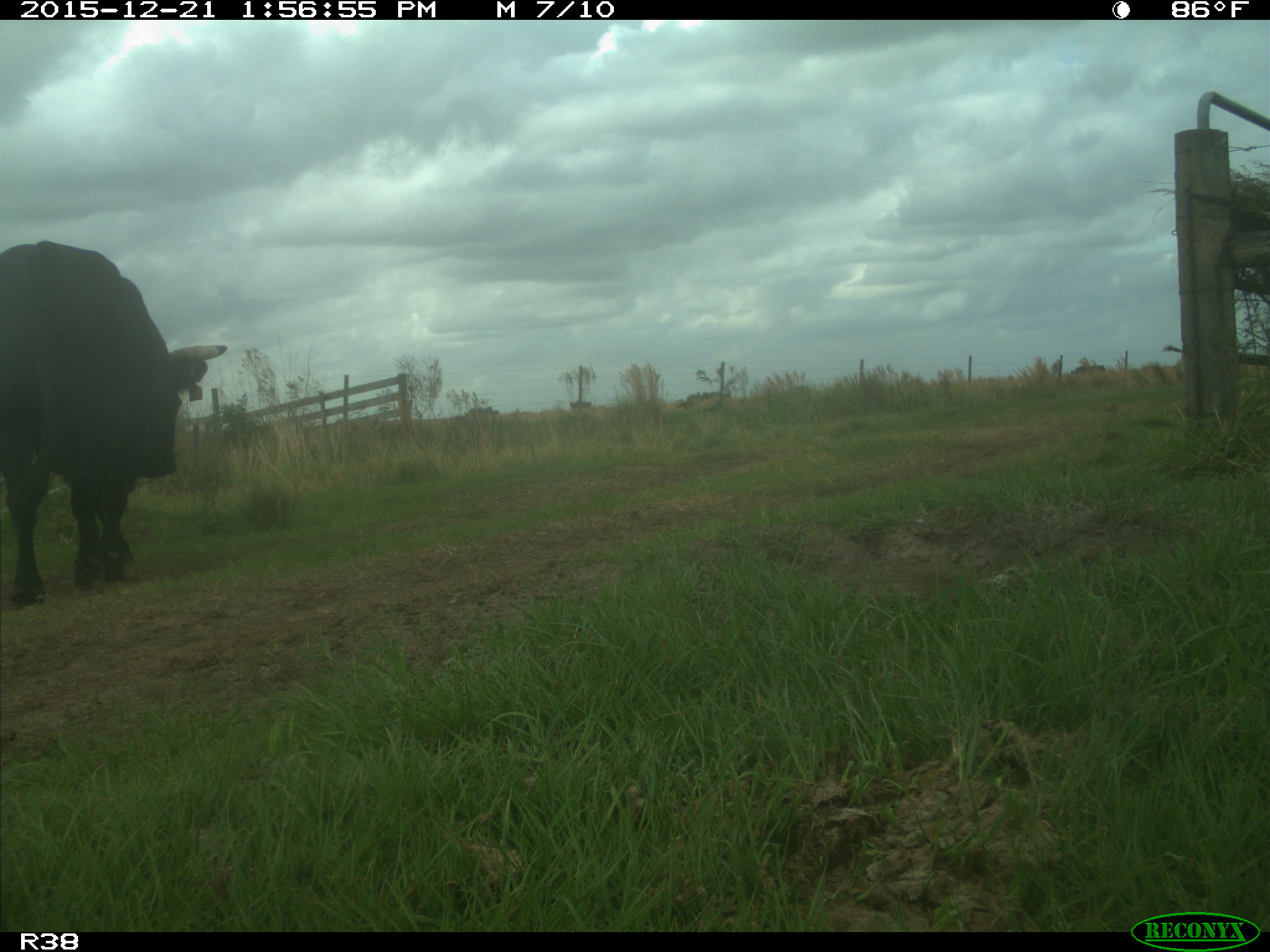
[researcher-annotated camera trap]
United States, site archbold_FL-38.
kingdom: Animalia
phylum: Chordata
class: Mammalia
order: Artiodactyla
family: Bovidae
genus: Bos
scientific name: Bos taurus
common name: domestic cow